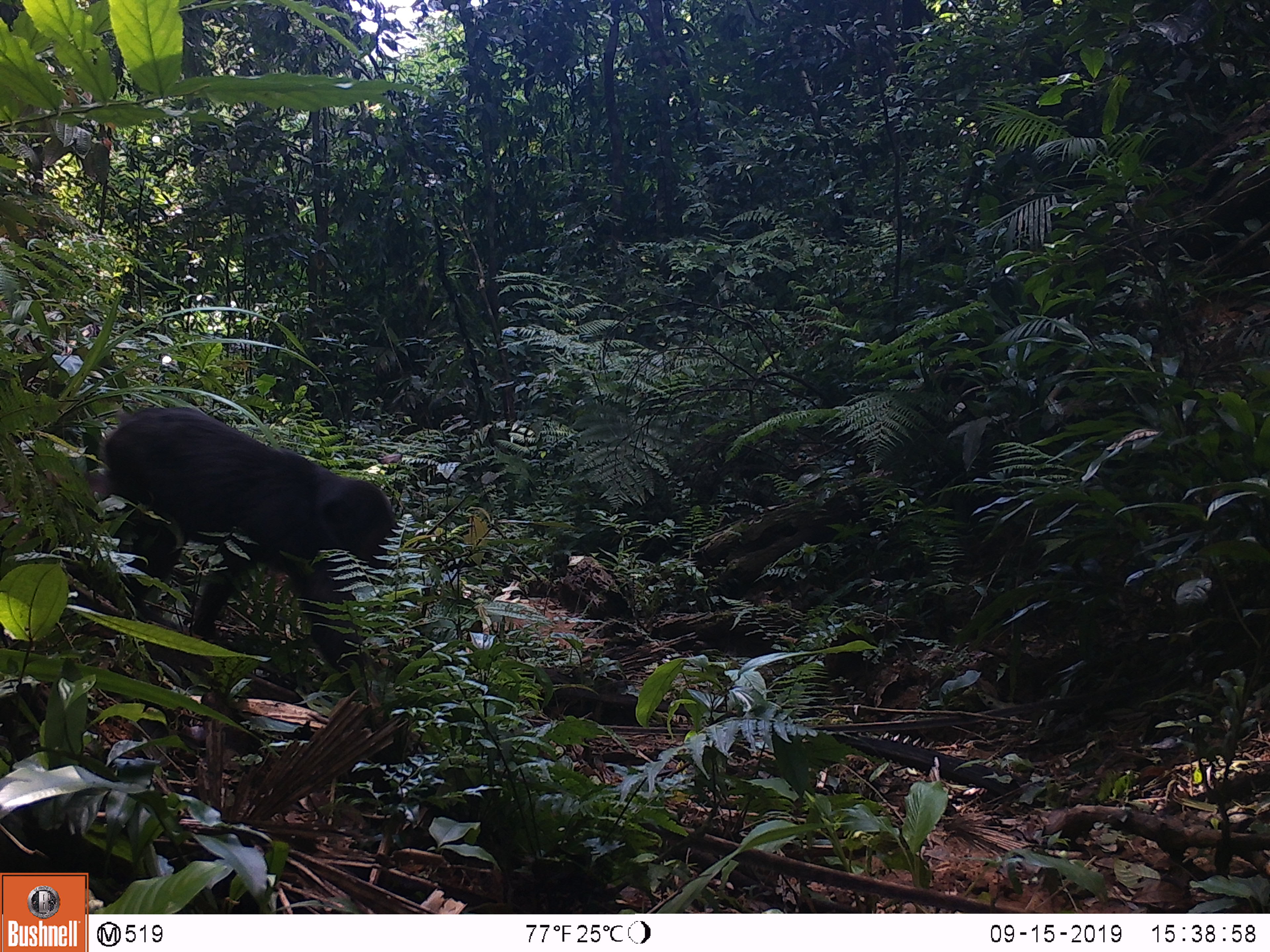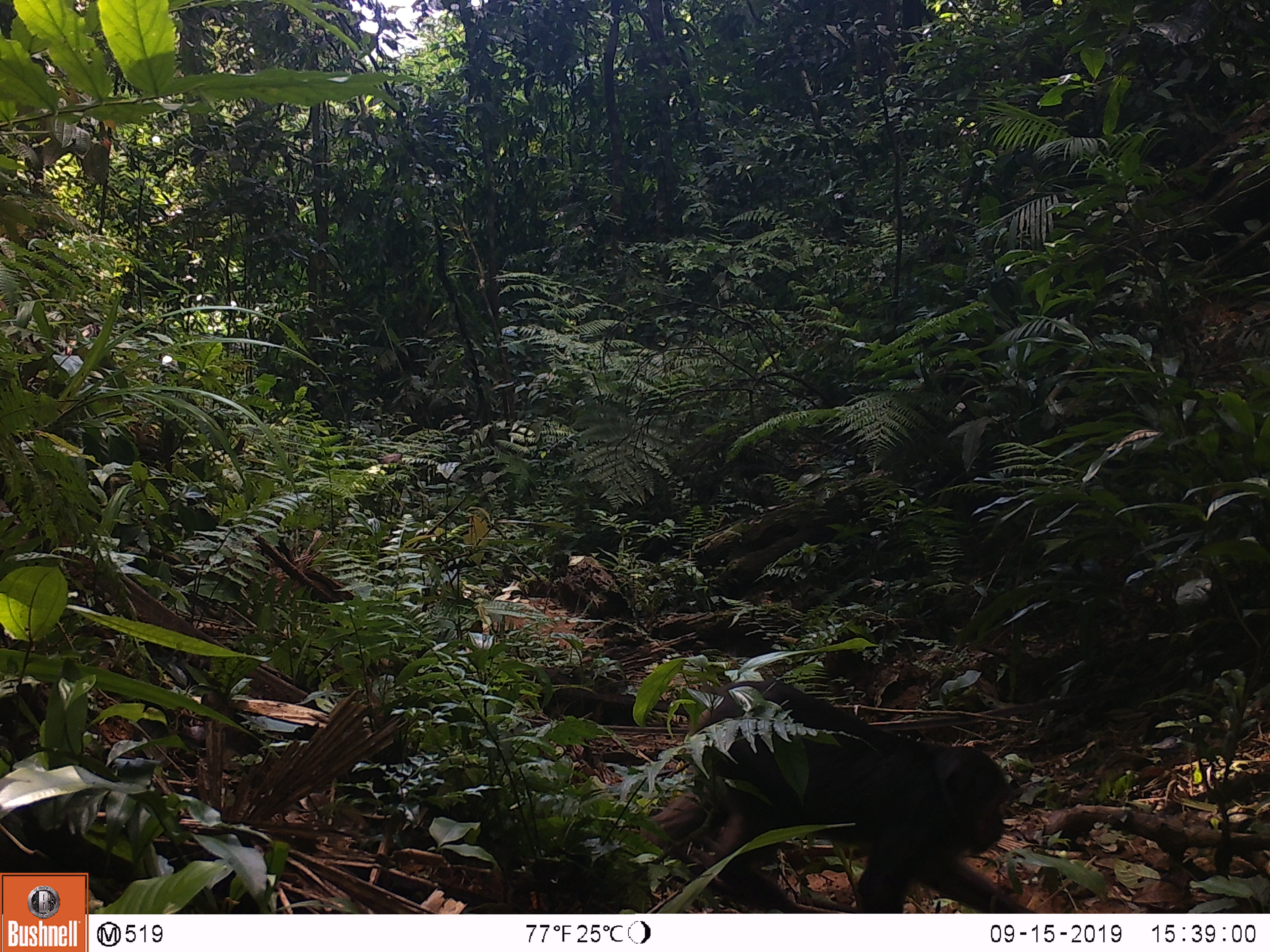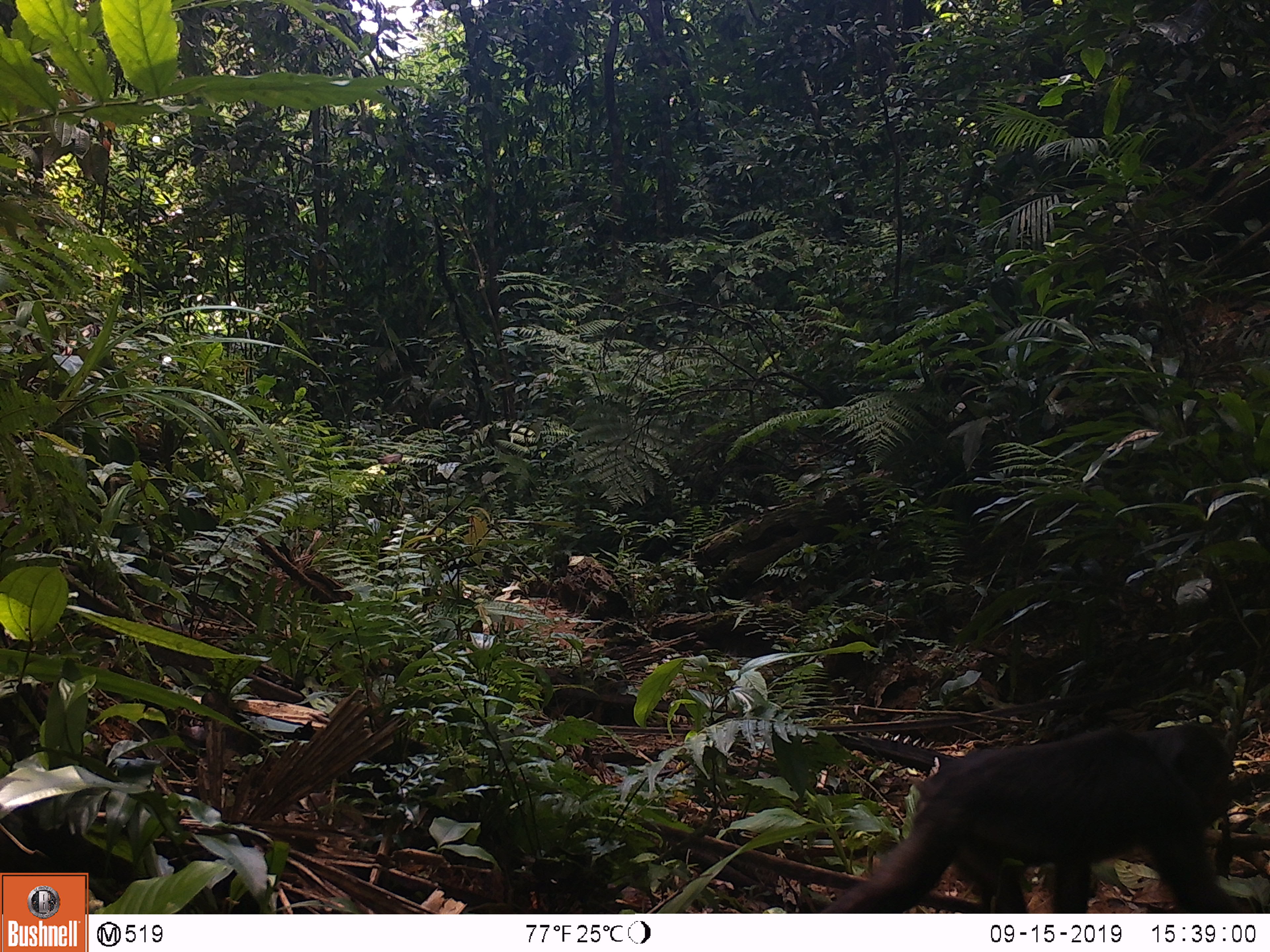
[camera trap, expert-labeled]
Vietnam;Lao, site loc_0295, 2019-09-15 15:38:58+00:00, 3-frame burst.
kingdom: Animalia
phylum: Chordata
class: Mammalia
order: Primates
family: Cercopithecidae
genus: Macaca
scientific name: Macaca arctoides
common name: stump-tailed macaque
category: stump tailed macaque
Stump tailed macaque (stump-tailed macaque) (Macaca arctoides). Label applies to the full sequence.